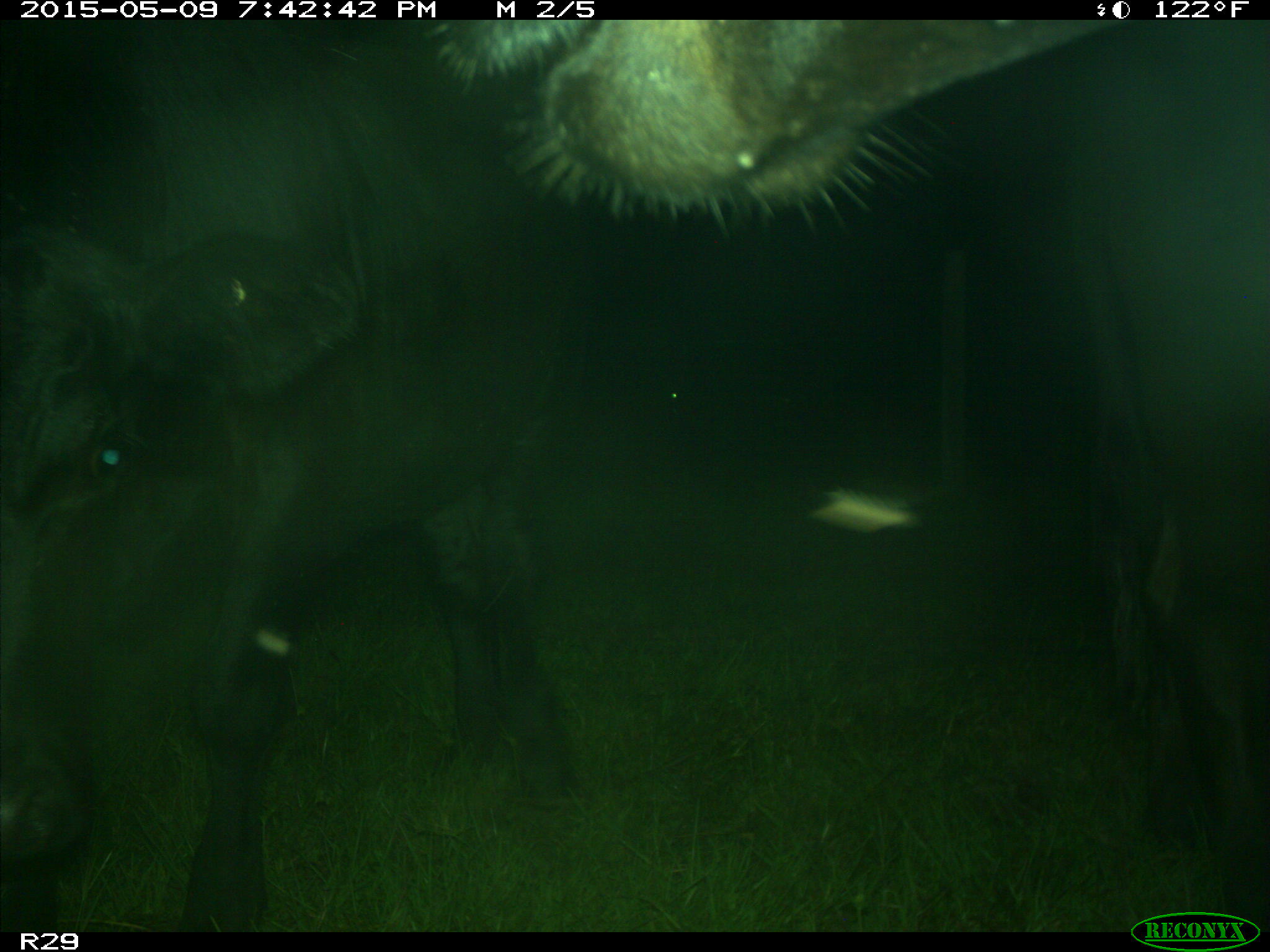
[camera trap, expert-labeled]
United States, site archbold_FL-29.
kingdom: Animalia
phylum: Chordata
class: Mammalia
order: Artiodactyla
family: Bovidae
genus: Bos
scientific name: Bos taurus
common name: domestic cow